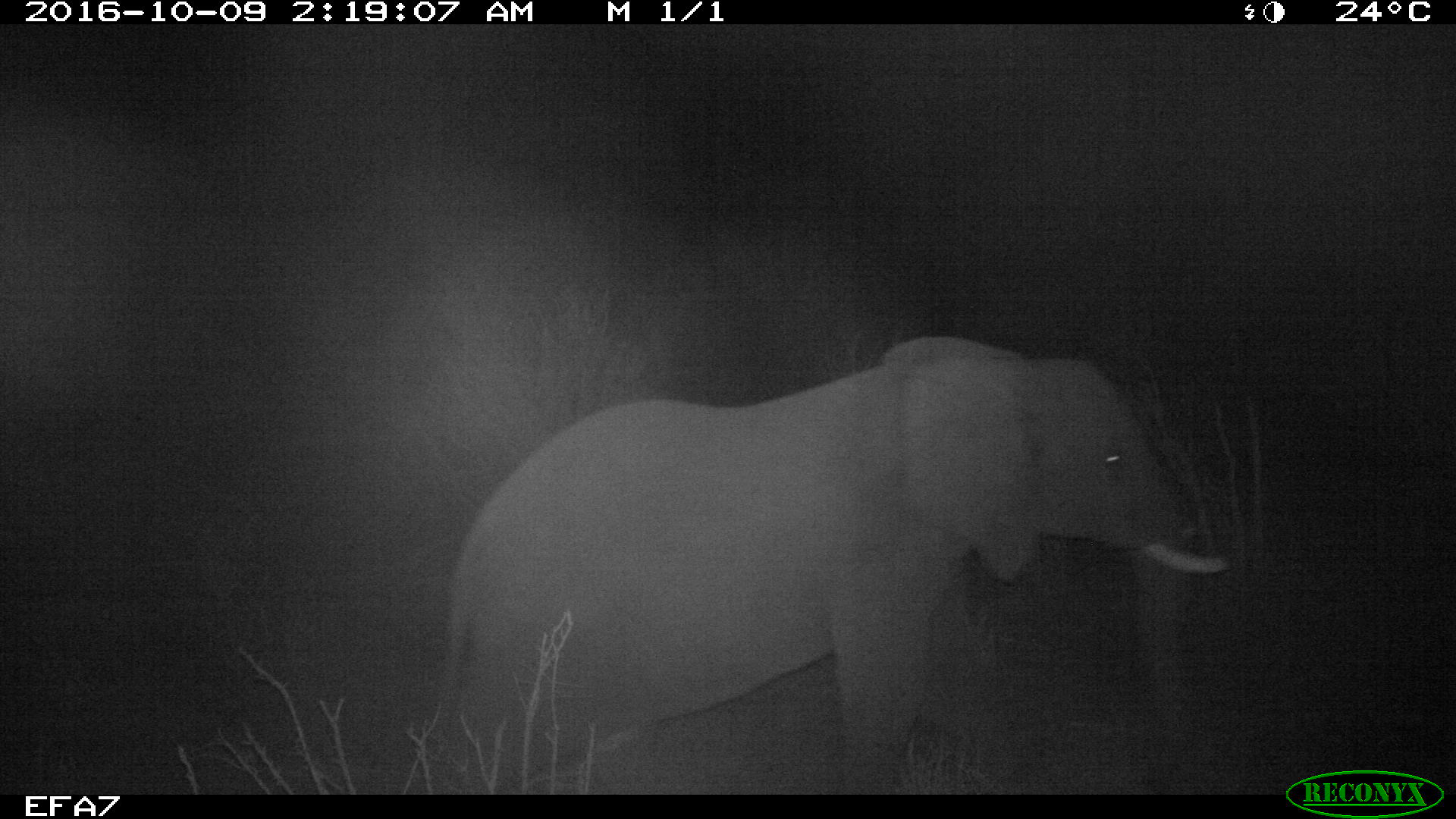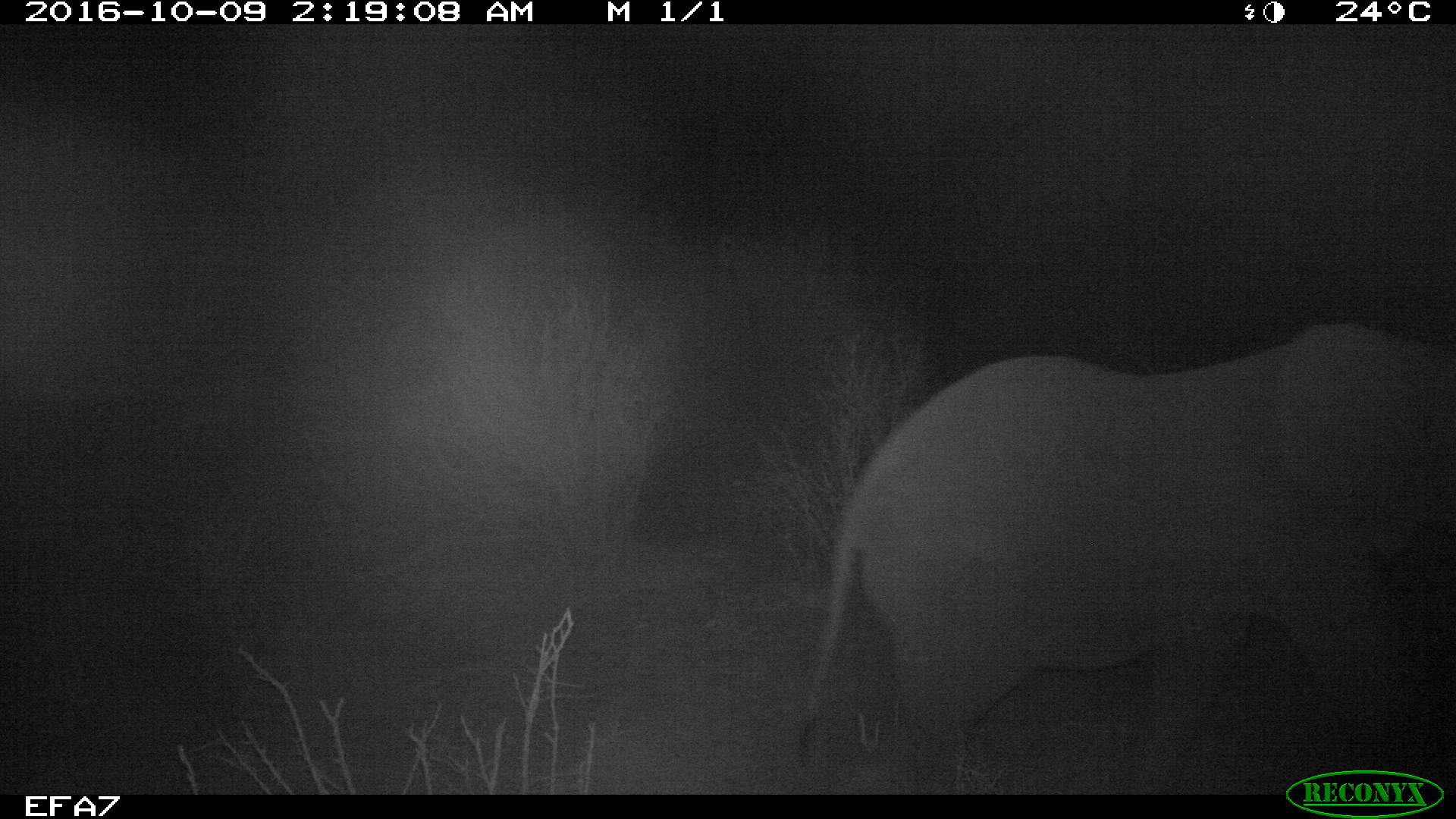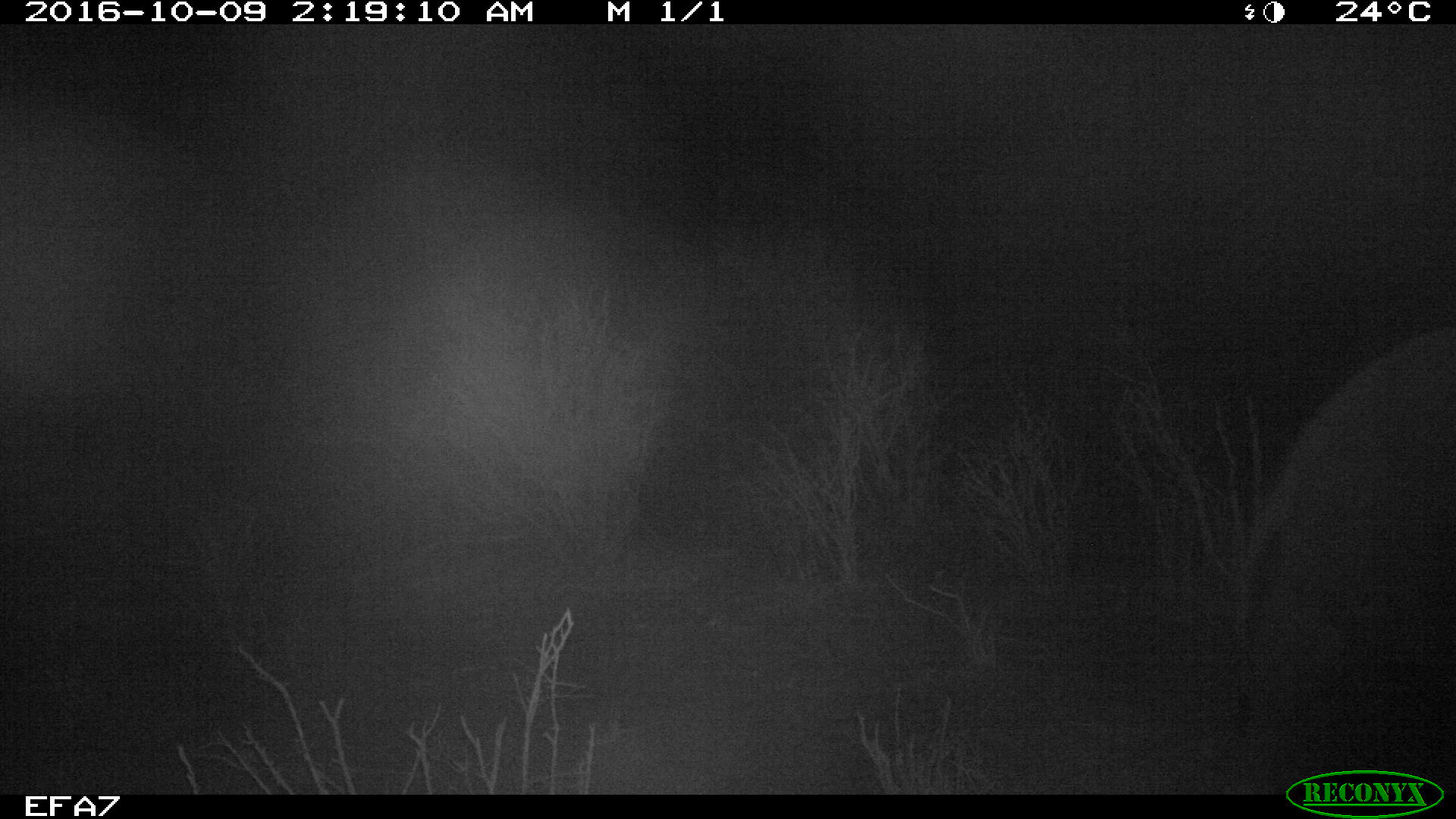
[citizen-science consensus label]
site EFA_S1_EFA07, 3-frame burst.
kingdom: Animalia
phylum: Chordata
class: Mammalia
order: Proboscidea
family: Elephantidae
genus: Loxodonta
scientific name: Loxodonta africana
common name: african bush elephant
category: elephant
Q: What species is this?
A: Elephant (african bush elephant) (Loxodonta africana).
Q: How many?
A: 1.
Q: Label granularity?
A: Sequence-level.